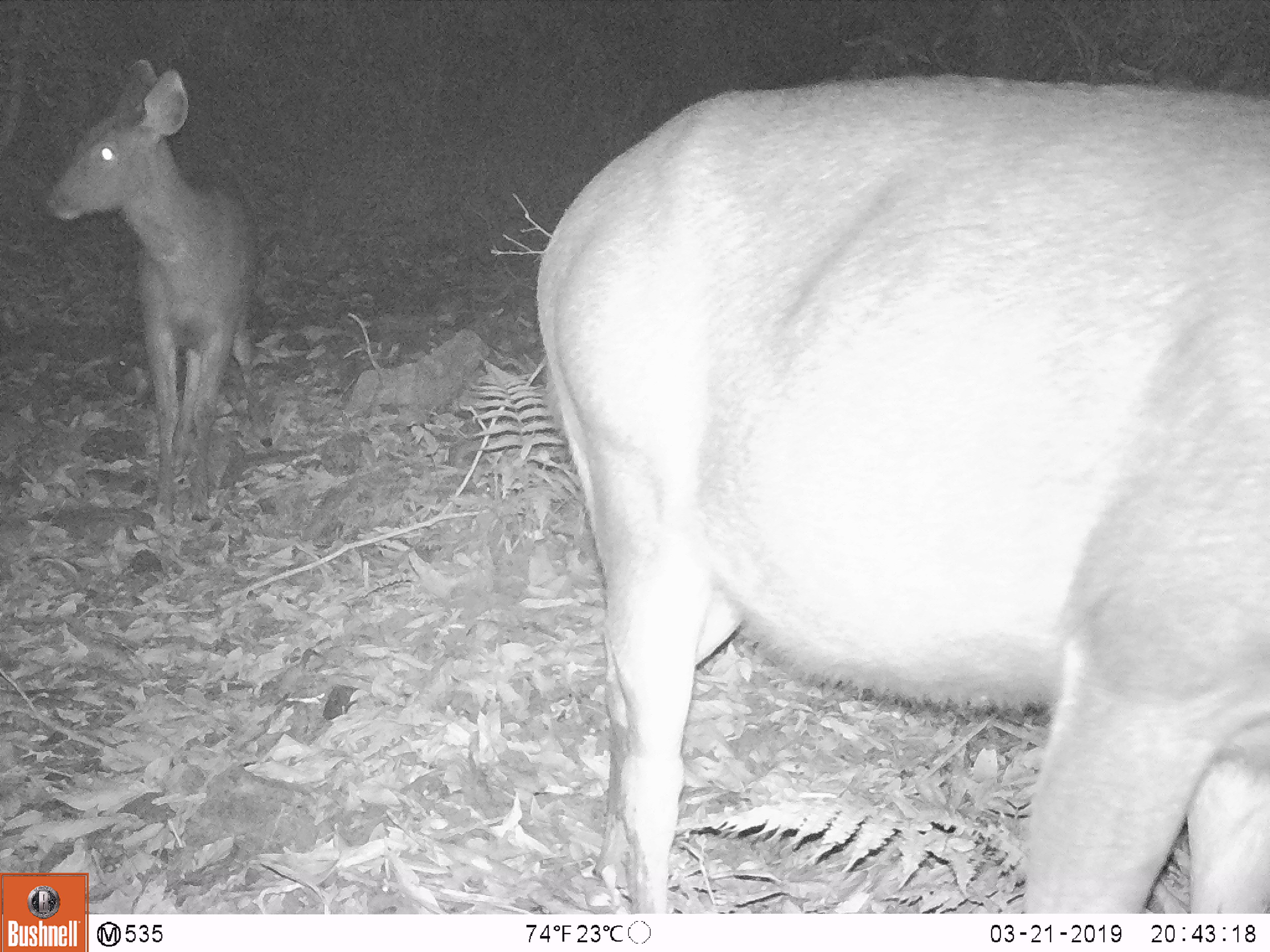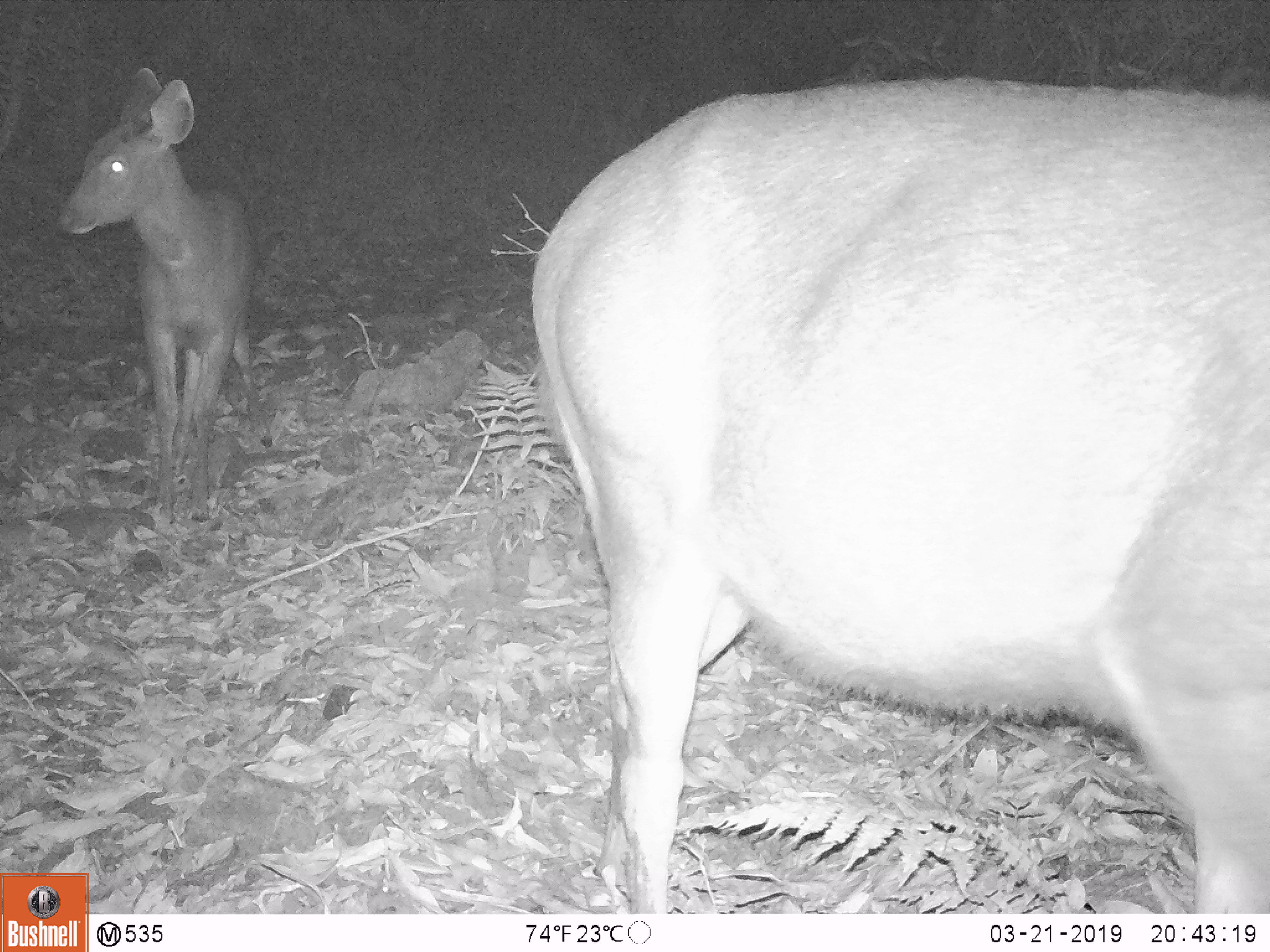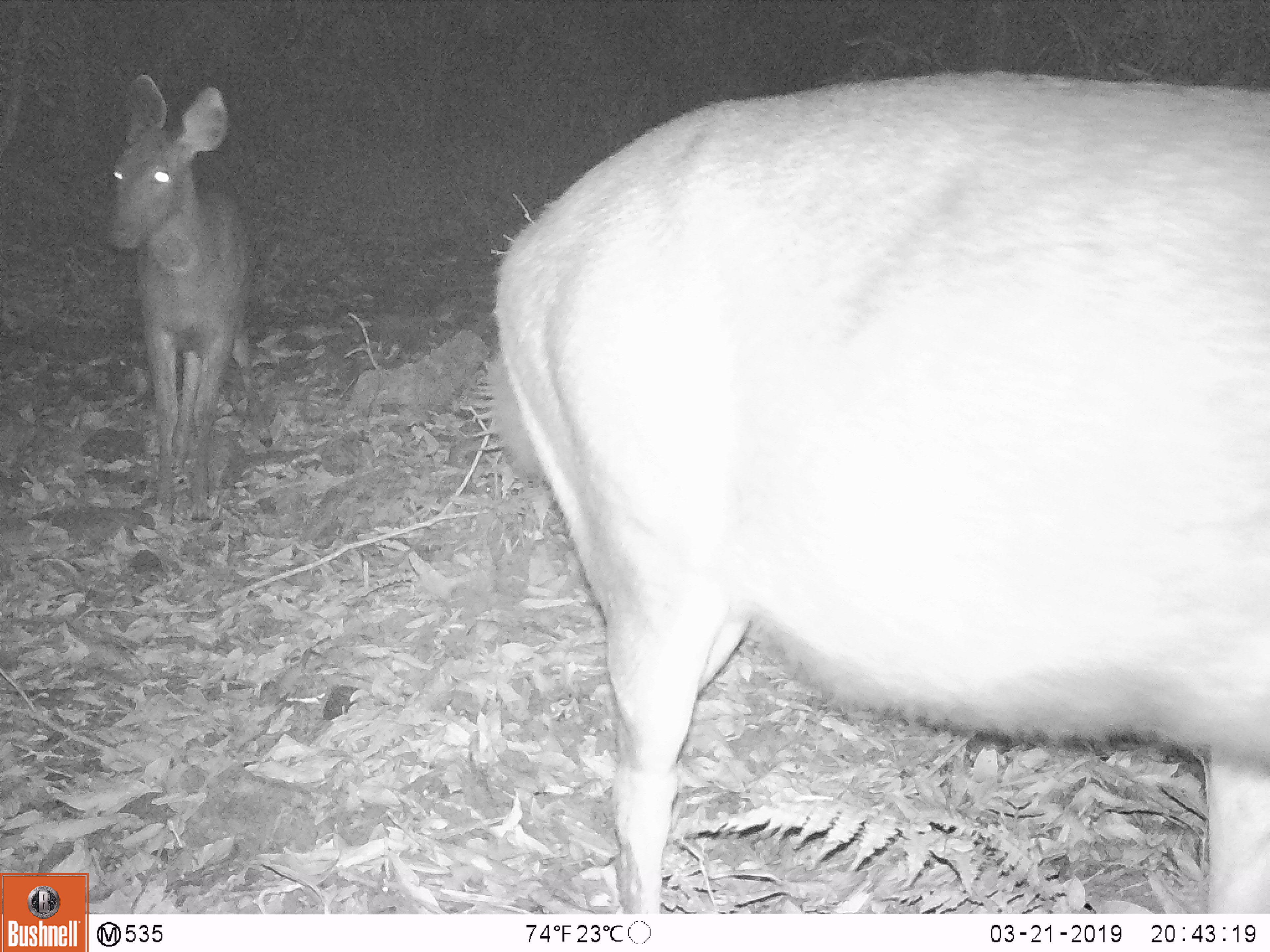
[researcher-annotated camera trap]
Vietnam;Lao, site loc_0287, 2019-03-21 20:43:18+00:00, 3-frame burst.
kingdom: Animalia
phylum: Chordata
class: Mammalia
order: Artiodactyla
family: Cervidae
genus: Rusa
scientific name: Rusa unicolor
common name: sambar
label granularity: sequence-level